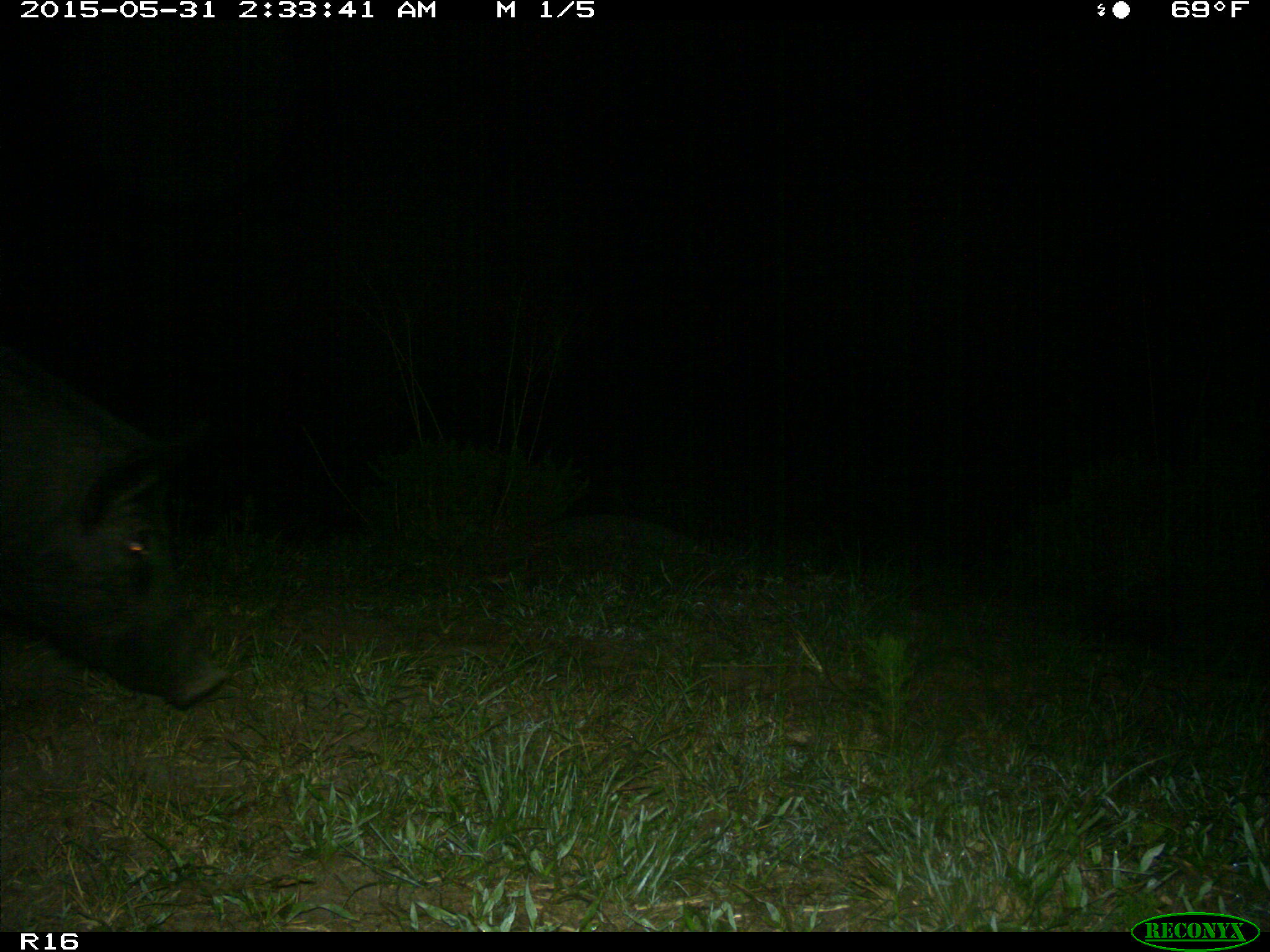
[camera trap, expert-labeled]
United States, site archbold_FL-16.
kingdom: Animalia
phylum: Chordata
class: Mammalia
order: Artiodactyla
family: Suidae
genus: Sus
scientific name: Sus scrofa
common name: wild boar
Sus scrofa (wild boar).